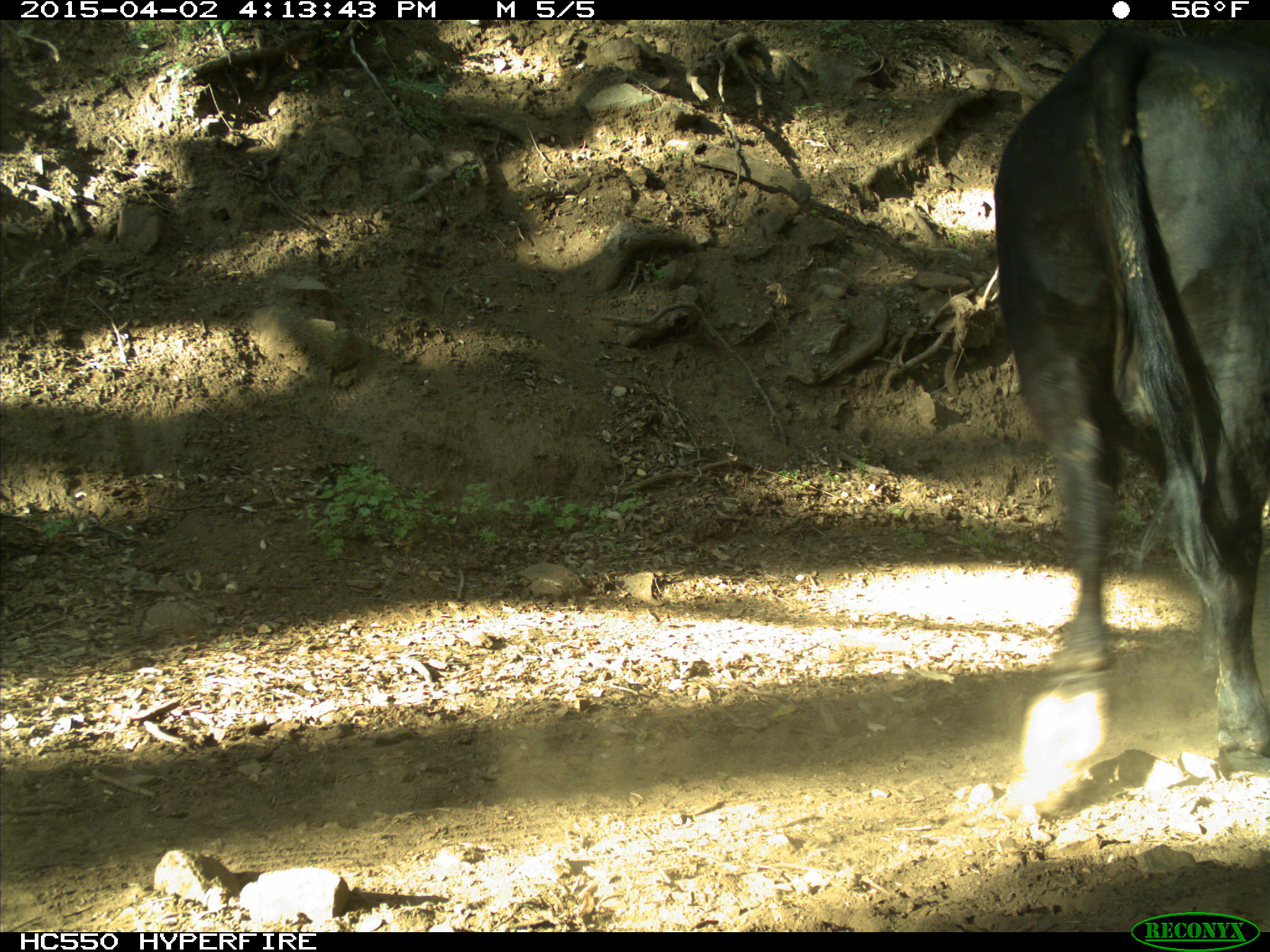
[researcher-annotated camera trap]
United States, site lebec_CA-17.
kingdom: Animalia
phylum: Chordata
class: Mammalia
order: Artiodactyla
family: Bovidae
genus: Bos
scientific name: Bos taurus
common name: domestic cow